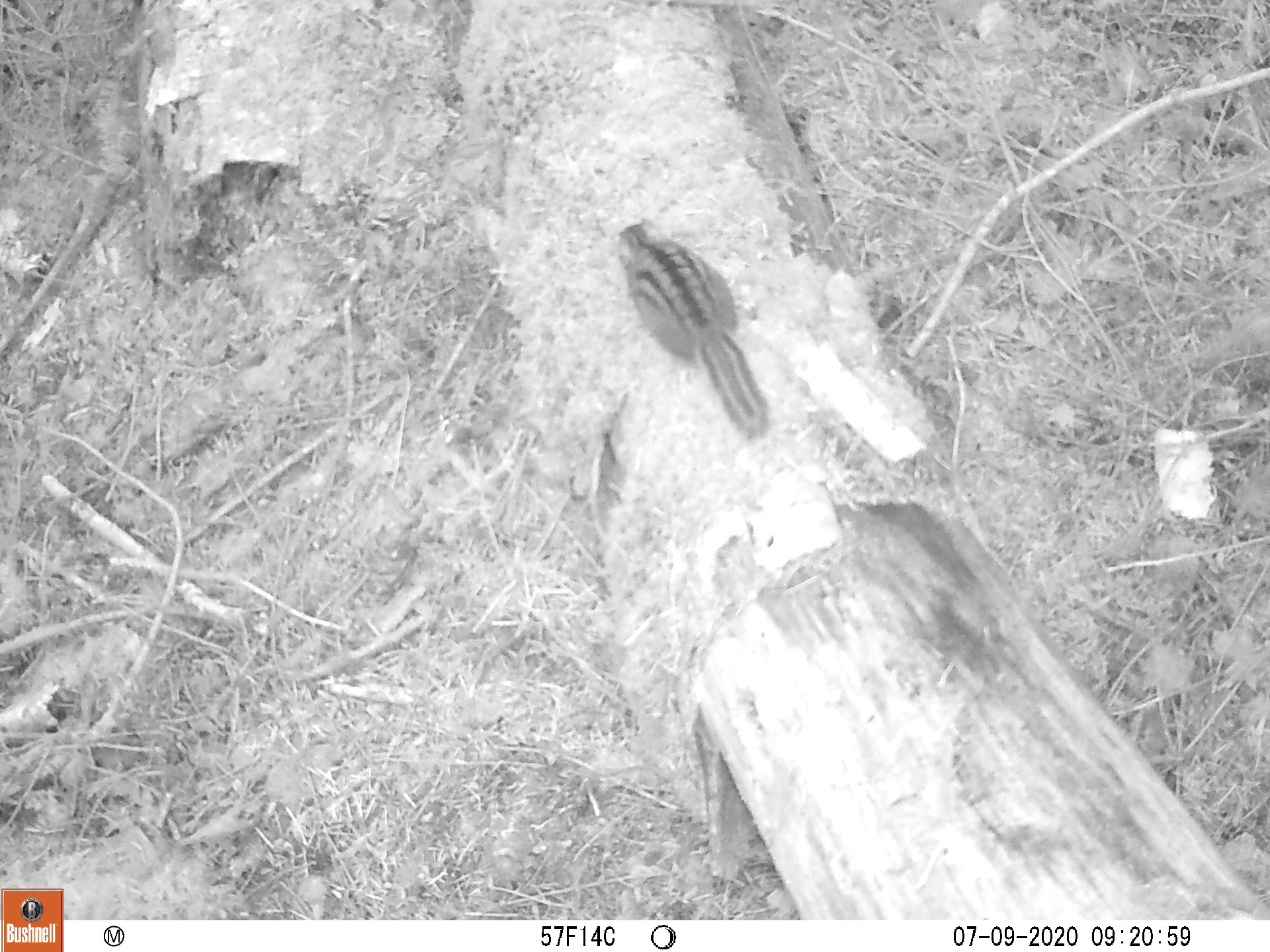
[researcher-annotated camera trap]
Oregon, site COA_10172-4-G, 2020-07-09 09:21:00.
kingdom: Animalia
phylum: Chordata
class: Mammalia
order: Rodentia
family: Sciuridae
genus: Neotamias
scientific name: Neotamias townsendii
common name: townsend's chipmunk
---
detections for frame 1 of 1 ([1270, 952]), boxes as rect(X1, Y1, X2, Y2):
townsend's chipmunk: rect(611, 210, 774, 444)